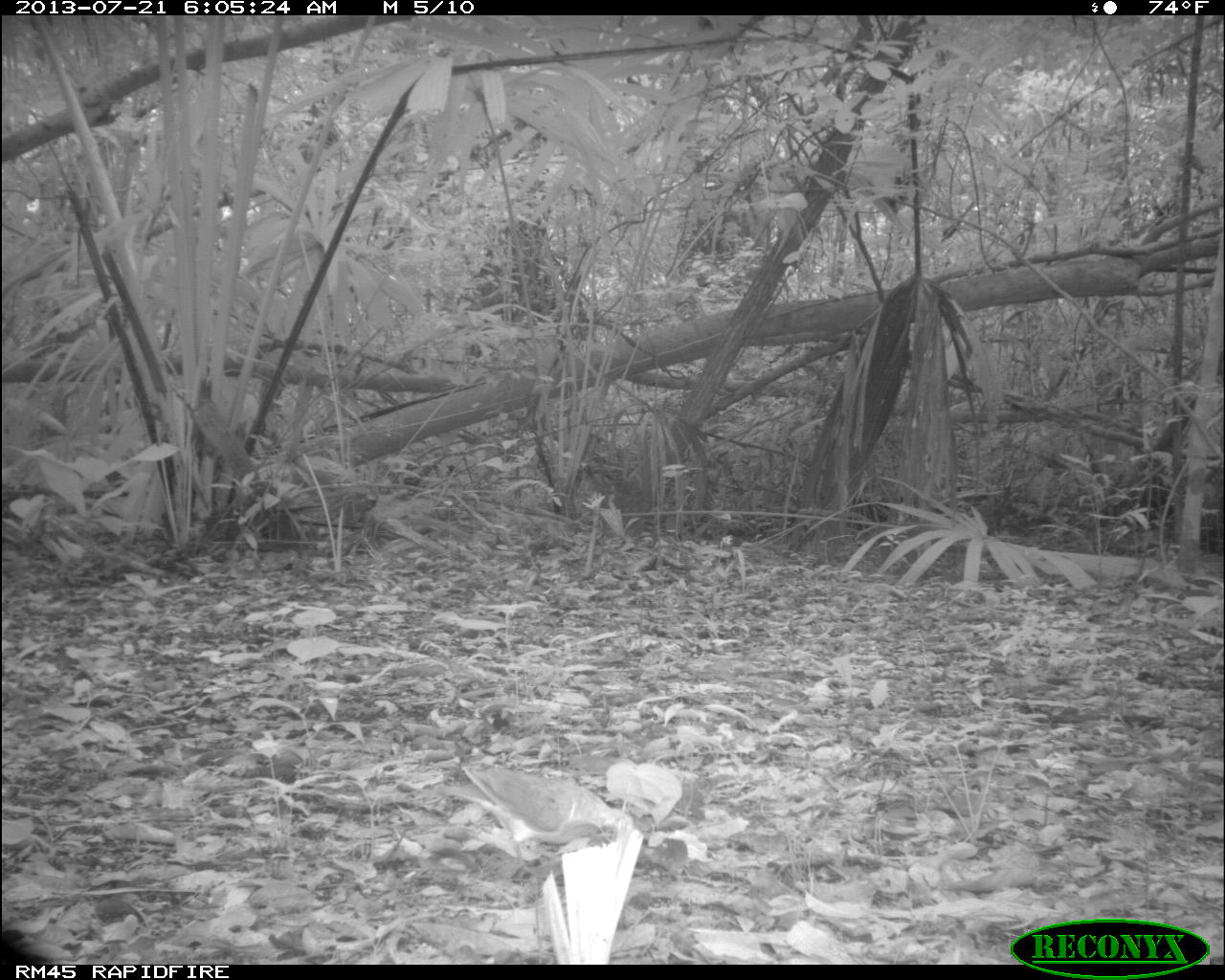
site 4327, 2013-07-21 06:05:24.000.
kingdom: Animalia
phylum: Chordata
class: Aves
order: Columbiformes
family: Columbidae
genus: Geotrygon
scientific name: Geotrygon montana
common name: ruddy quail-dove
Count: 1.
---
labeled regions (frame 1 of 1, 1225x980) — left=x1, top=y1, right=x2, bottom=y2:
geotrygon montana: left=430, top=763, right=630, bottom=866